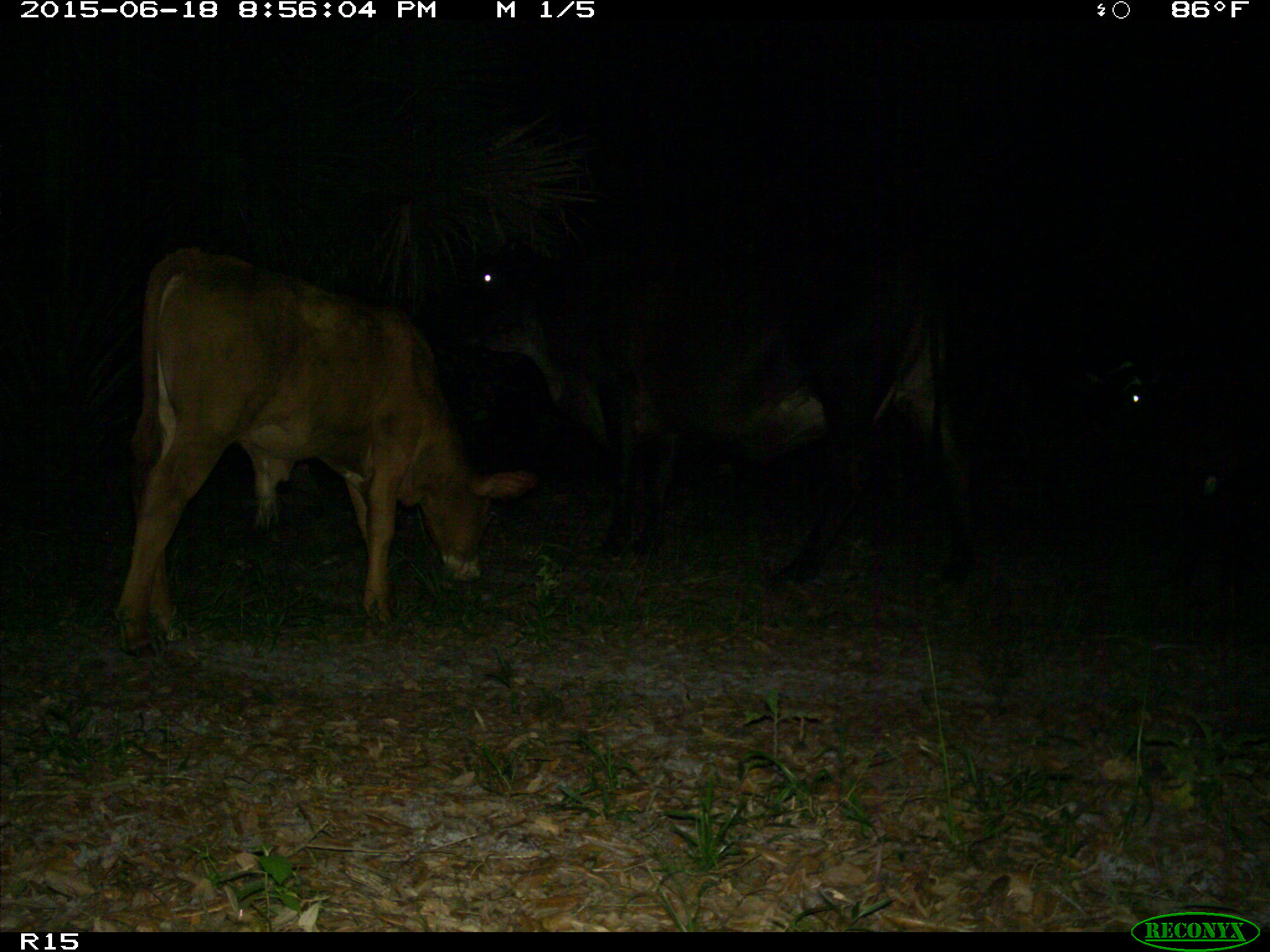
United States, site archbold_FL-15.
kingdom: Animalia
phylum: Chordata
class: Mammalia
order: Artiodactyla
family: Bovidae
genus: Bos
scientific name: Bos taurus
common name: domestic cow